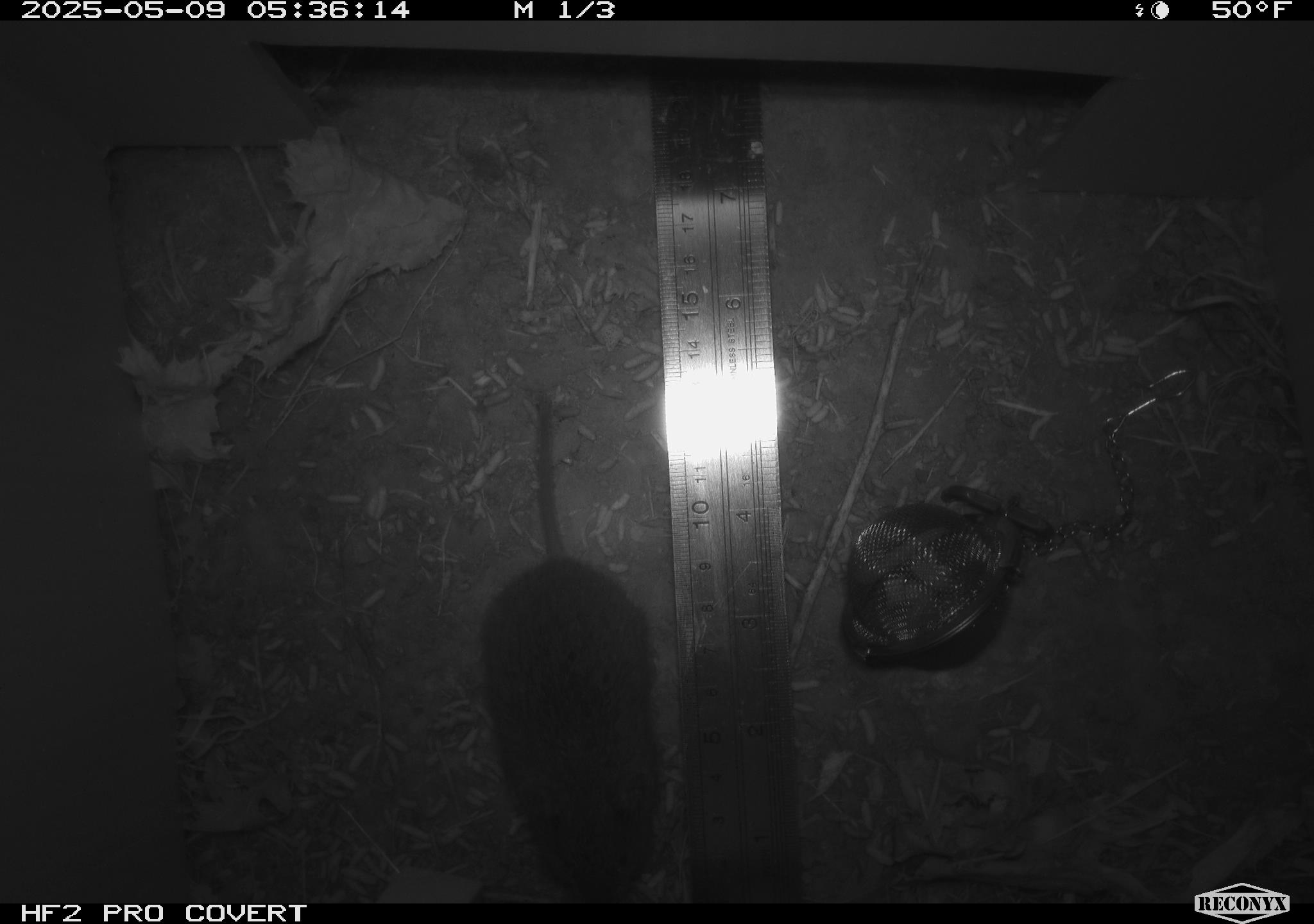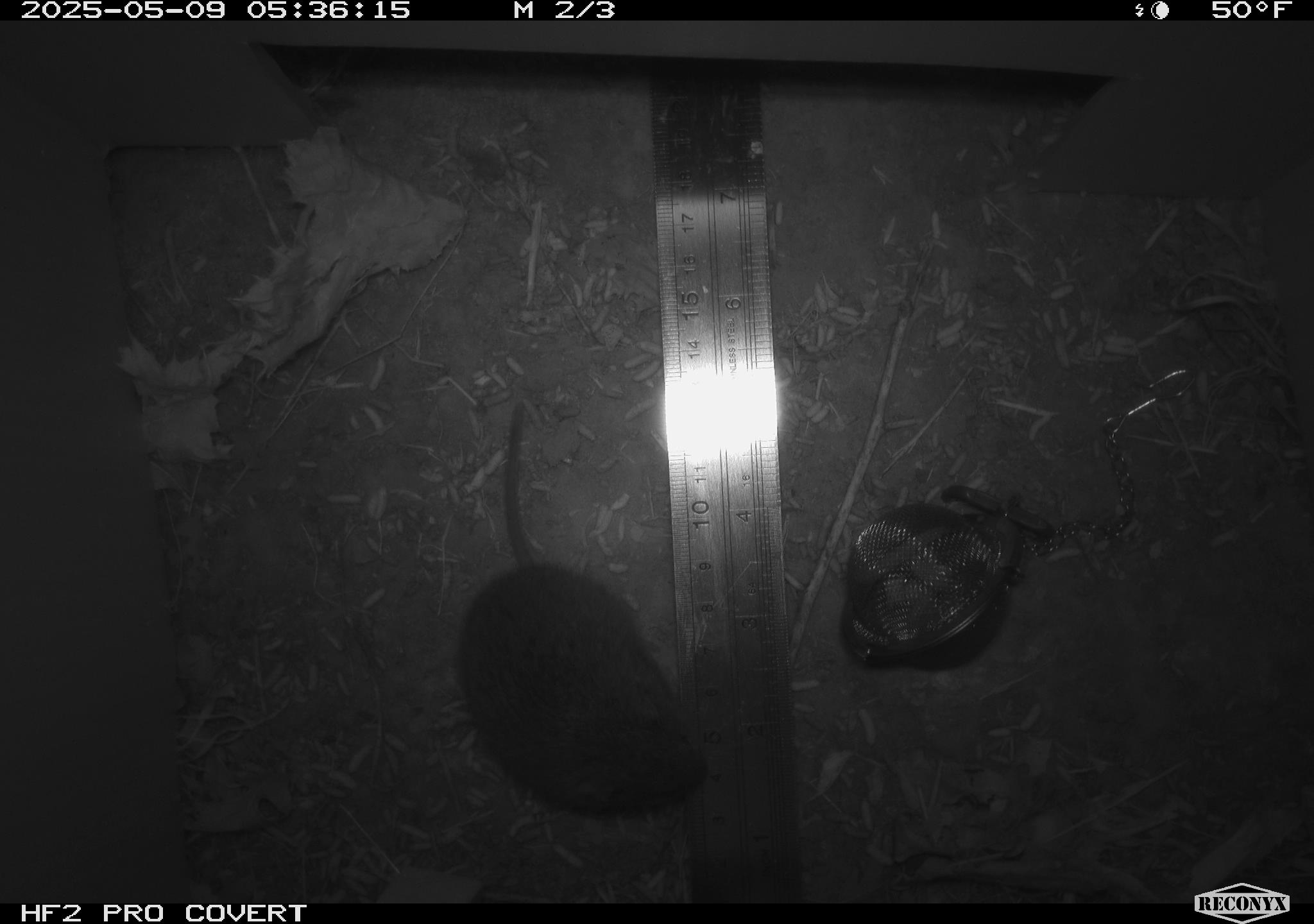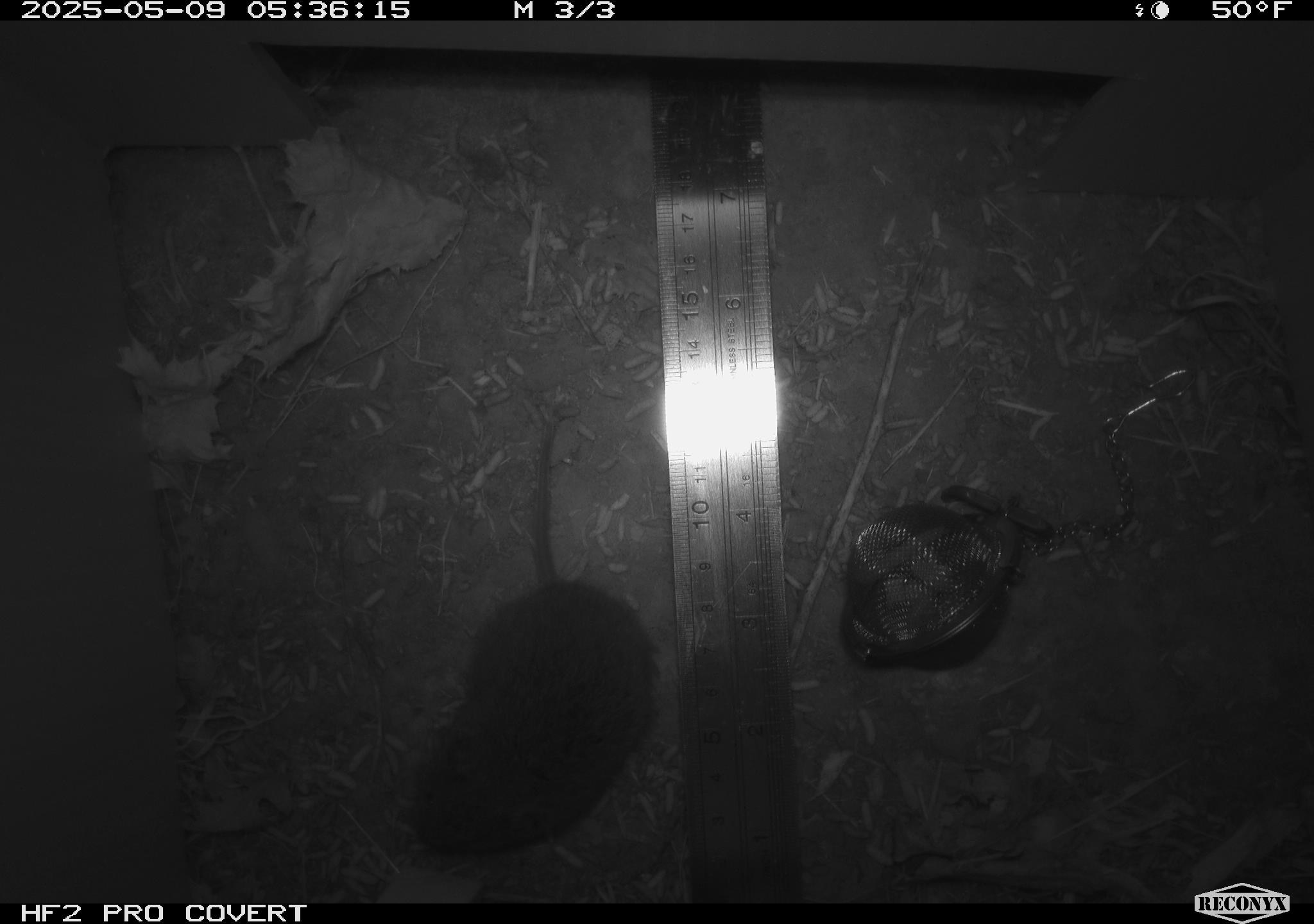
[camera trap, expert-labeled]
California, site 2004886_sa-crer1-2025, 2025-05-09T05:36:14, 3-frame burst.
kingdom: Animalia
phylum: Chordata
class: Mammalia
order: Rodentia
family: Cricetidae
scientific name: Arvicolinae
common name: voles, lemmings, and muskrats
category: arvicolinae subfamily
Arvicolinae subfamily (voles, lemmings, and muskrats) (Arvicolinae).